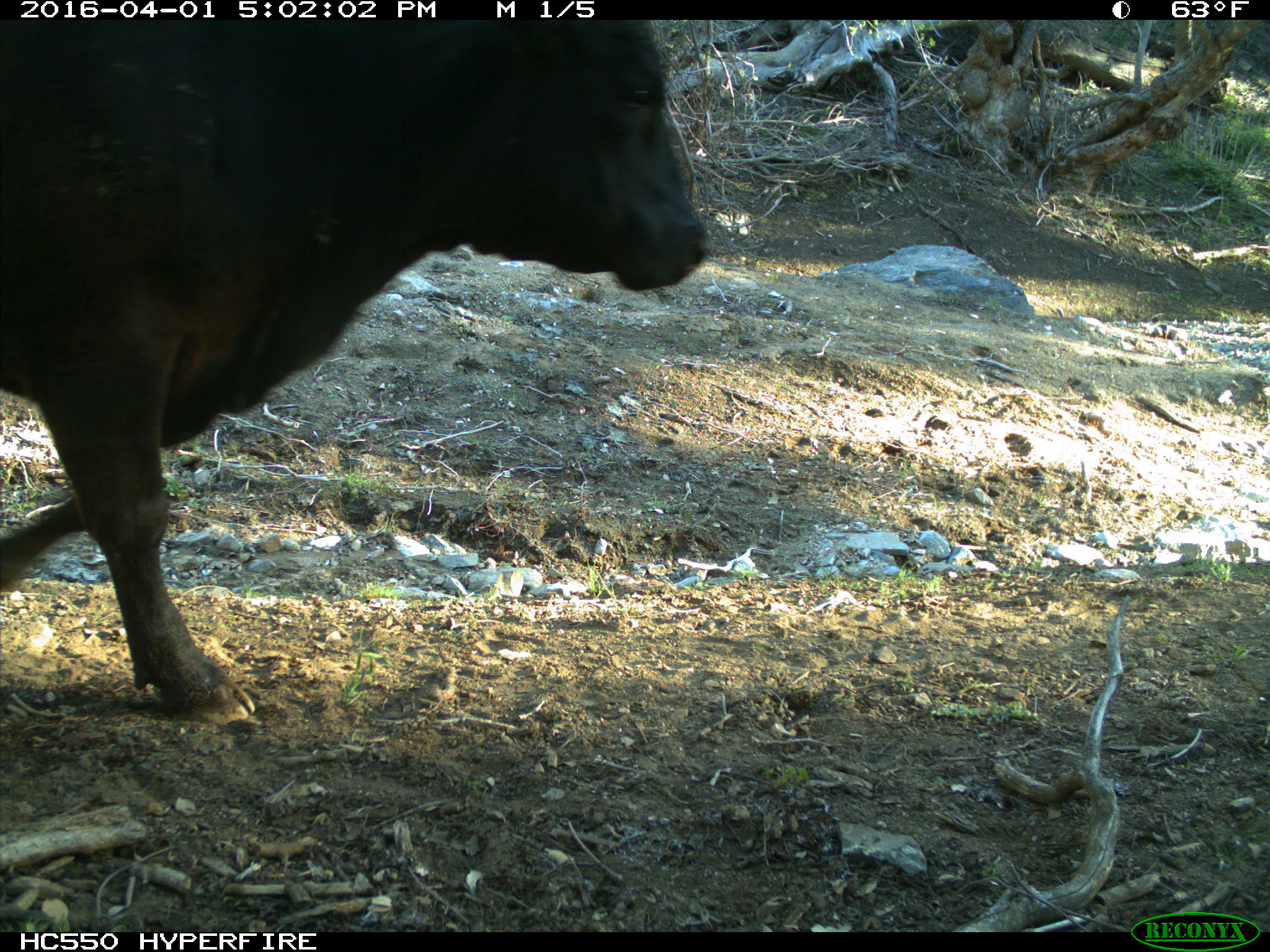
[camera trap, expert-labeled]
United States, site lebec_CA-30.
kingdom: Animalia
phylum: Chordata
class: Mammalia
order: Artiodactyla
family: Bovidae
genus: Bos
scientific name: Bos taurus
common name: domestic cow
Bos taurus (domestic cow).